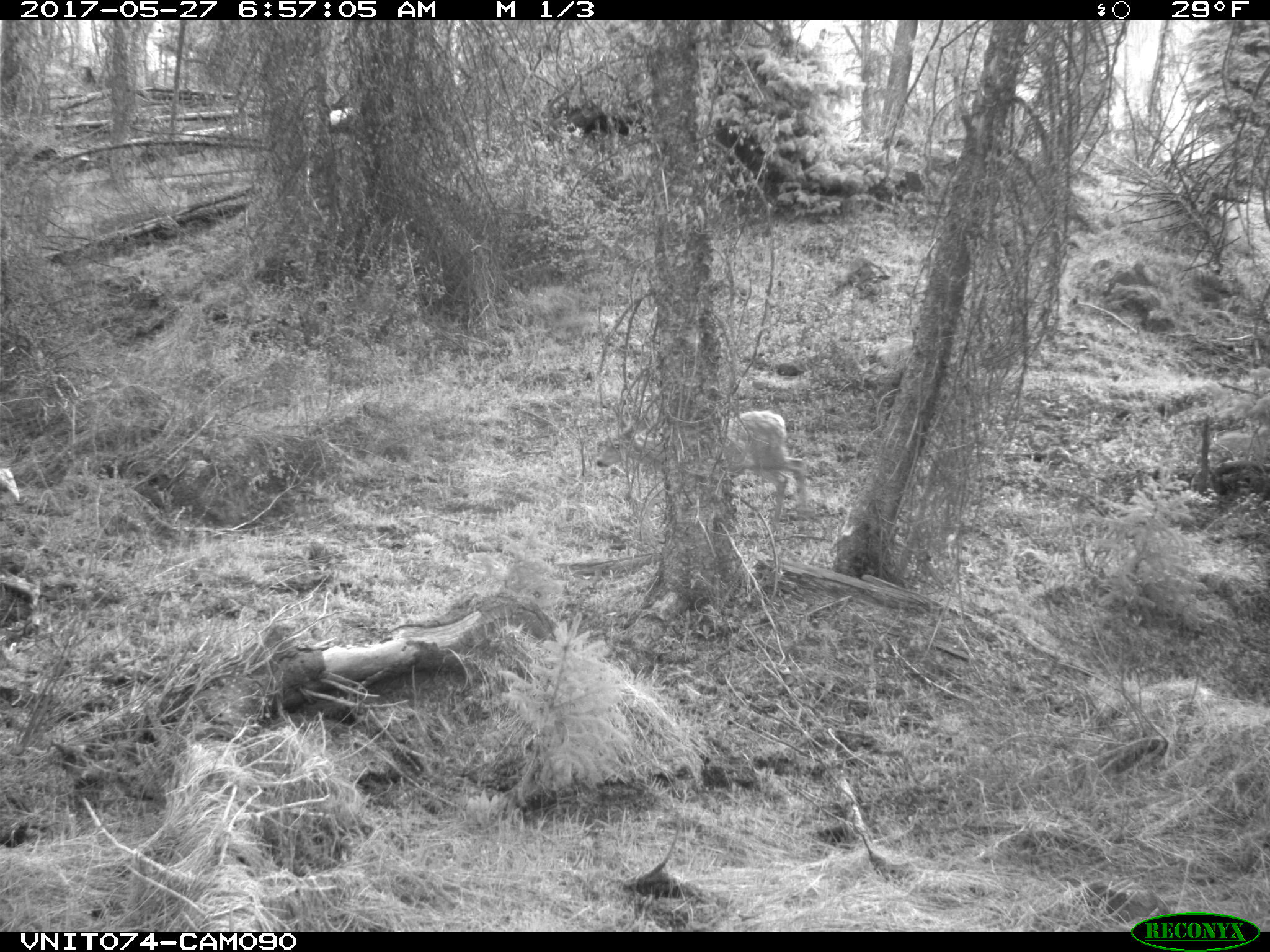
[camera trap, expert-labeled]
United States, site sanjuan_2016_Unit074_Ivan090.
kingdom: Animalia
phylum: Chordata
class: Mammalia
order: Artiodactyla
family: Cervidae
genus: Odocoileus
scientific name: Odocoileus hemionus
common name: mule deer